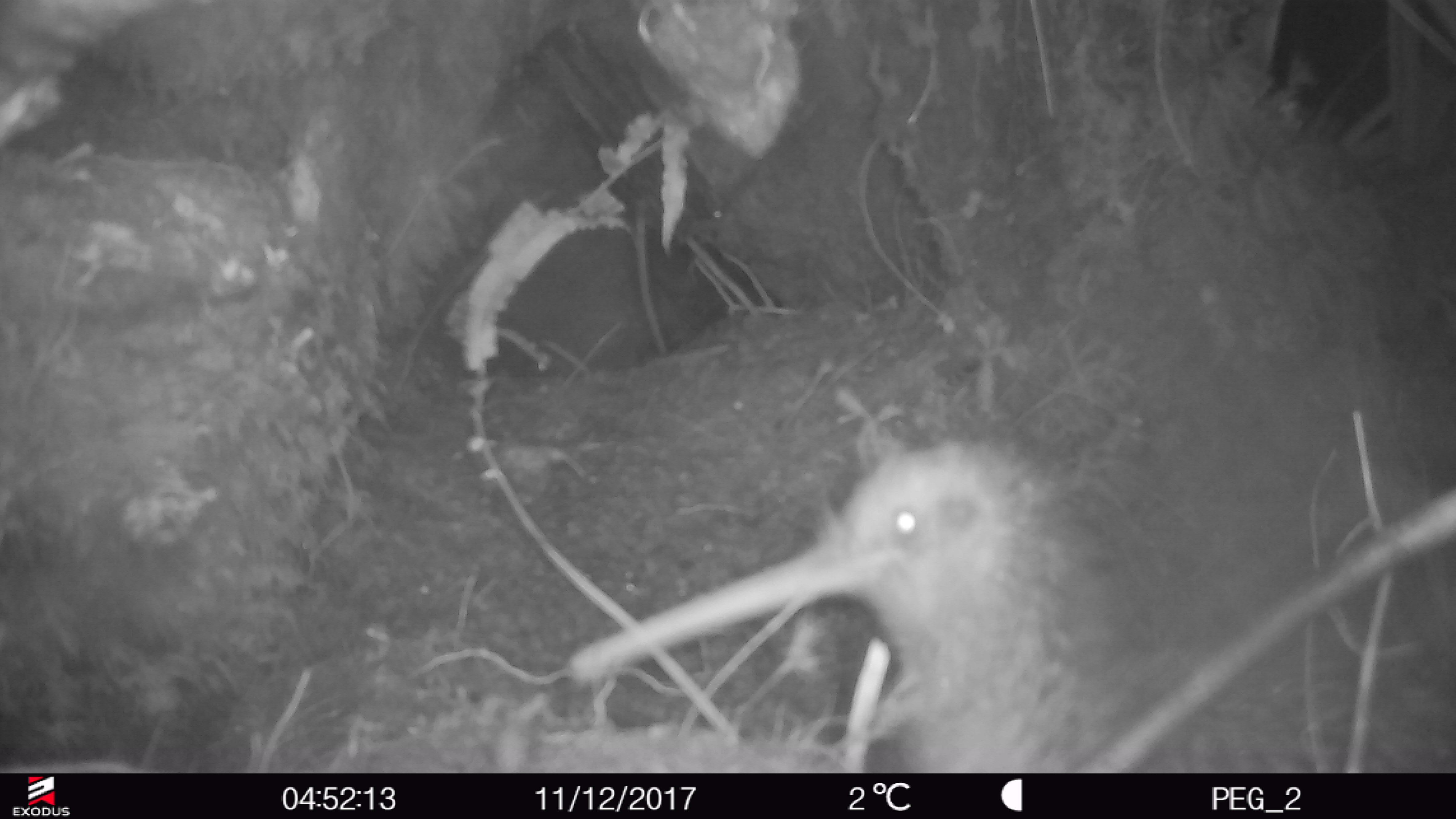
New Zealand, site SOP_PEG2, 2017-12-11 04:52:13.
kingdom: Animalia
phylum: Chordata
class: Aves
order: Apterygiformes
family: Apterygidae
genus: Apteryx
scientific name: Apteryx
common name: kiwi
Kiwi (Apteryx).